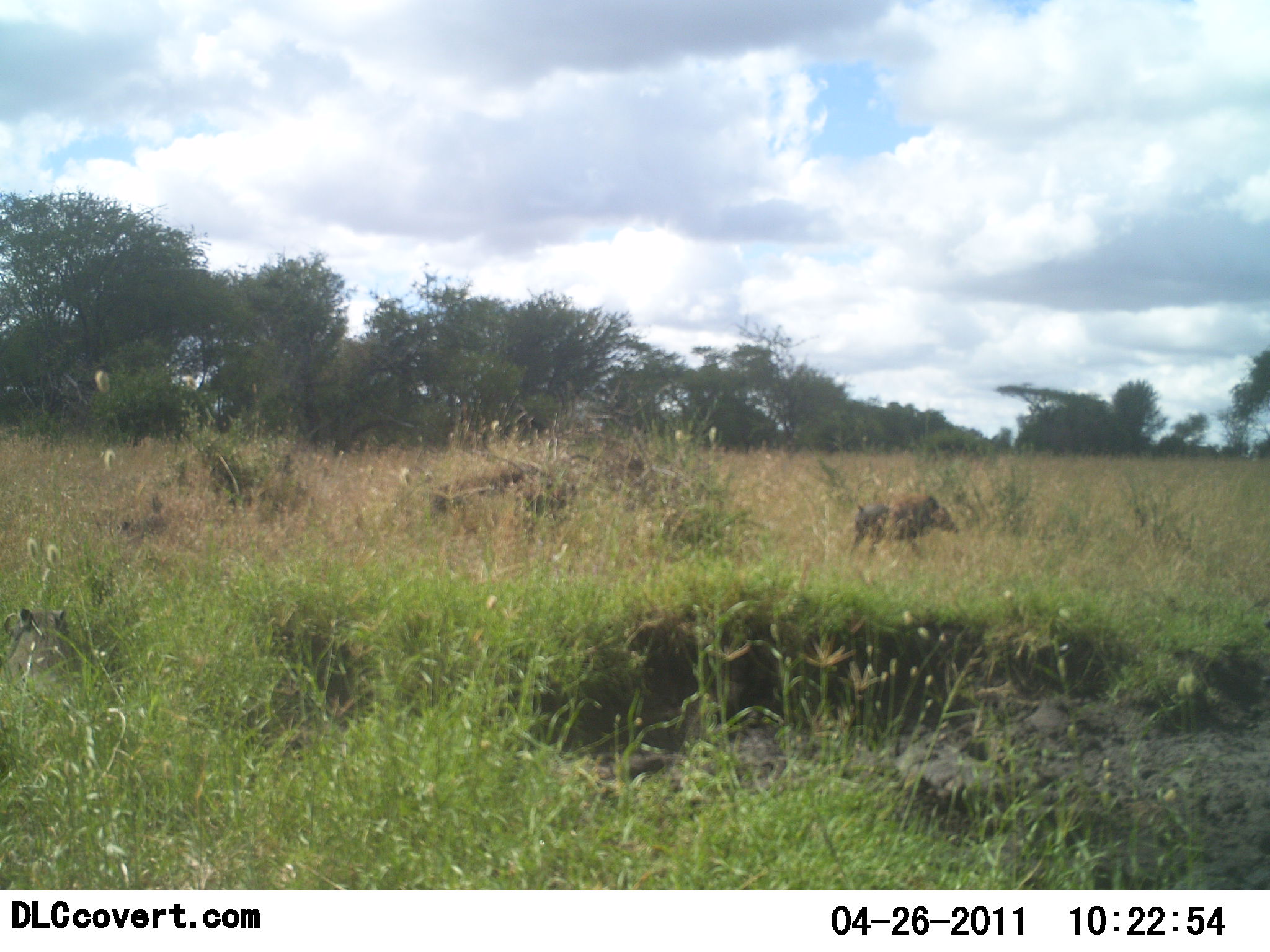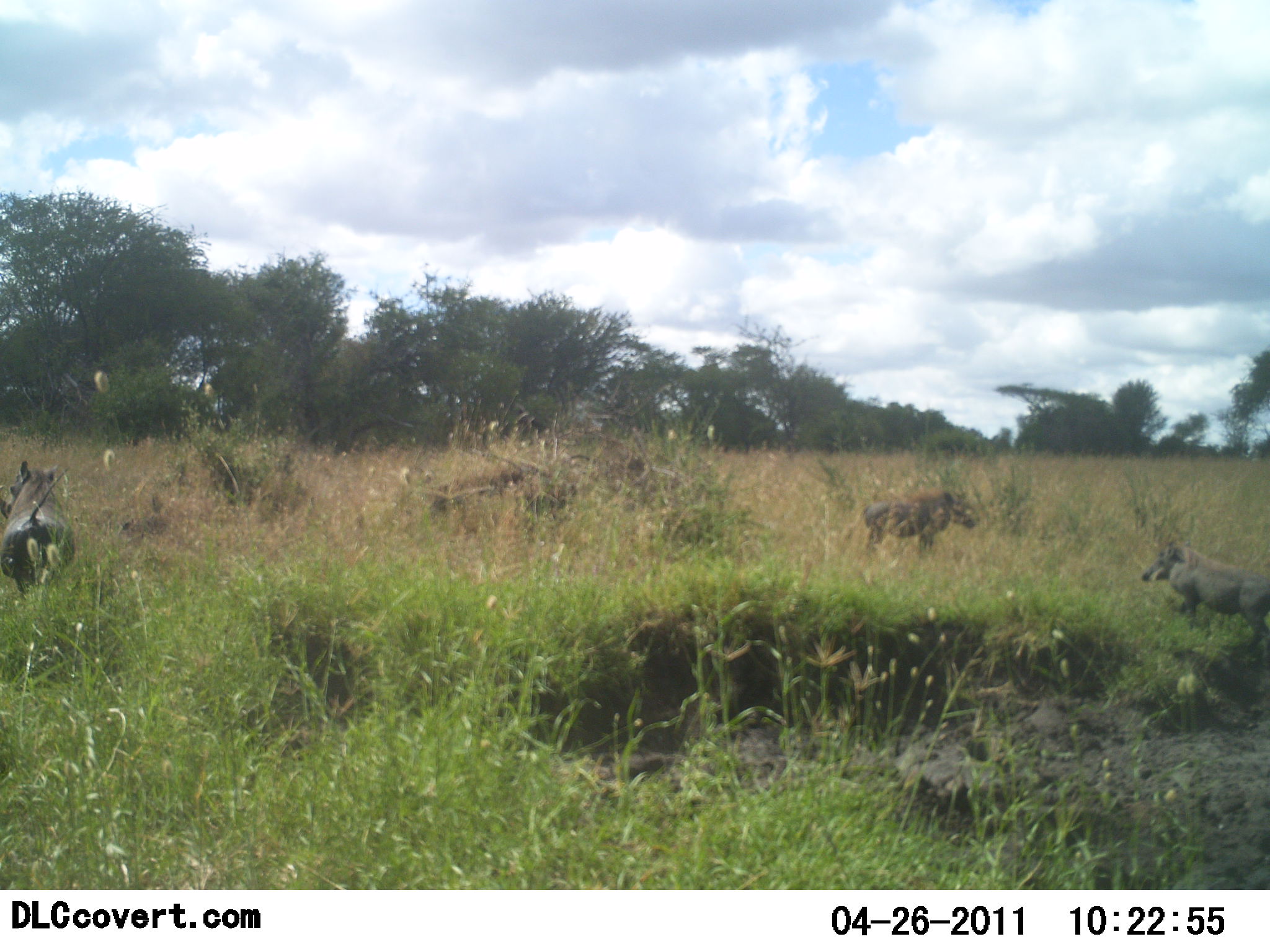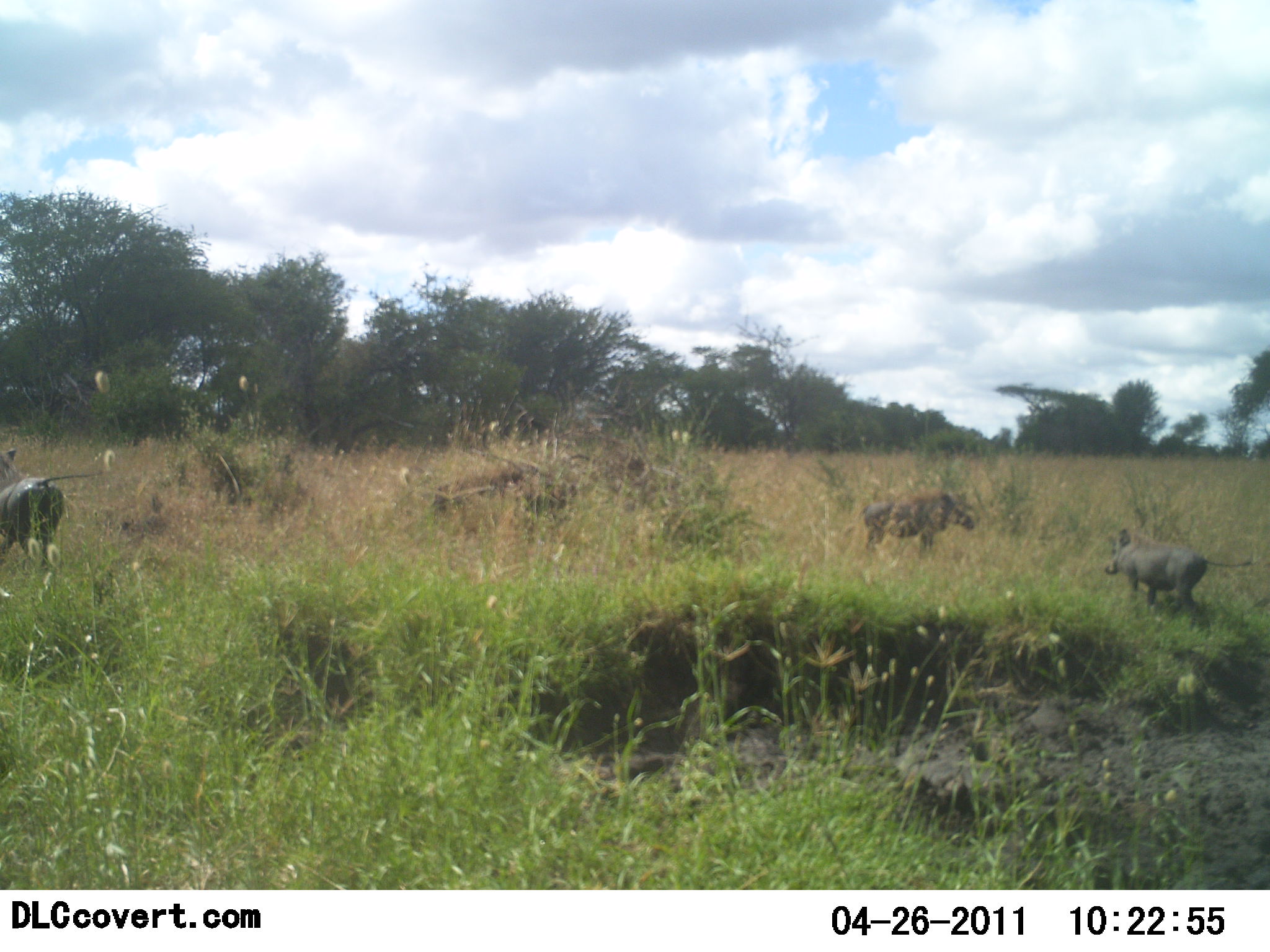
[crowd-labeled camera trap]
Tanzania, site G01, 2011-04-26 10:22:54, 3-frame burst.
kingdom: Animalia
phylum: Chordata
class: Mammalia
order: Artiodactyla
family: Suidae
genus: Phacochoerus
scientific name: Phacochoerus africanus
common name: warthog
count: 3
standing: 60%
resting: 0%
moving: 80%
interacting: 7%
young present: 7%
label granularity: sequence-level